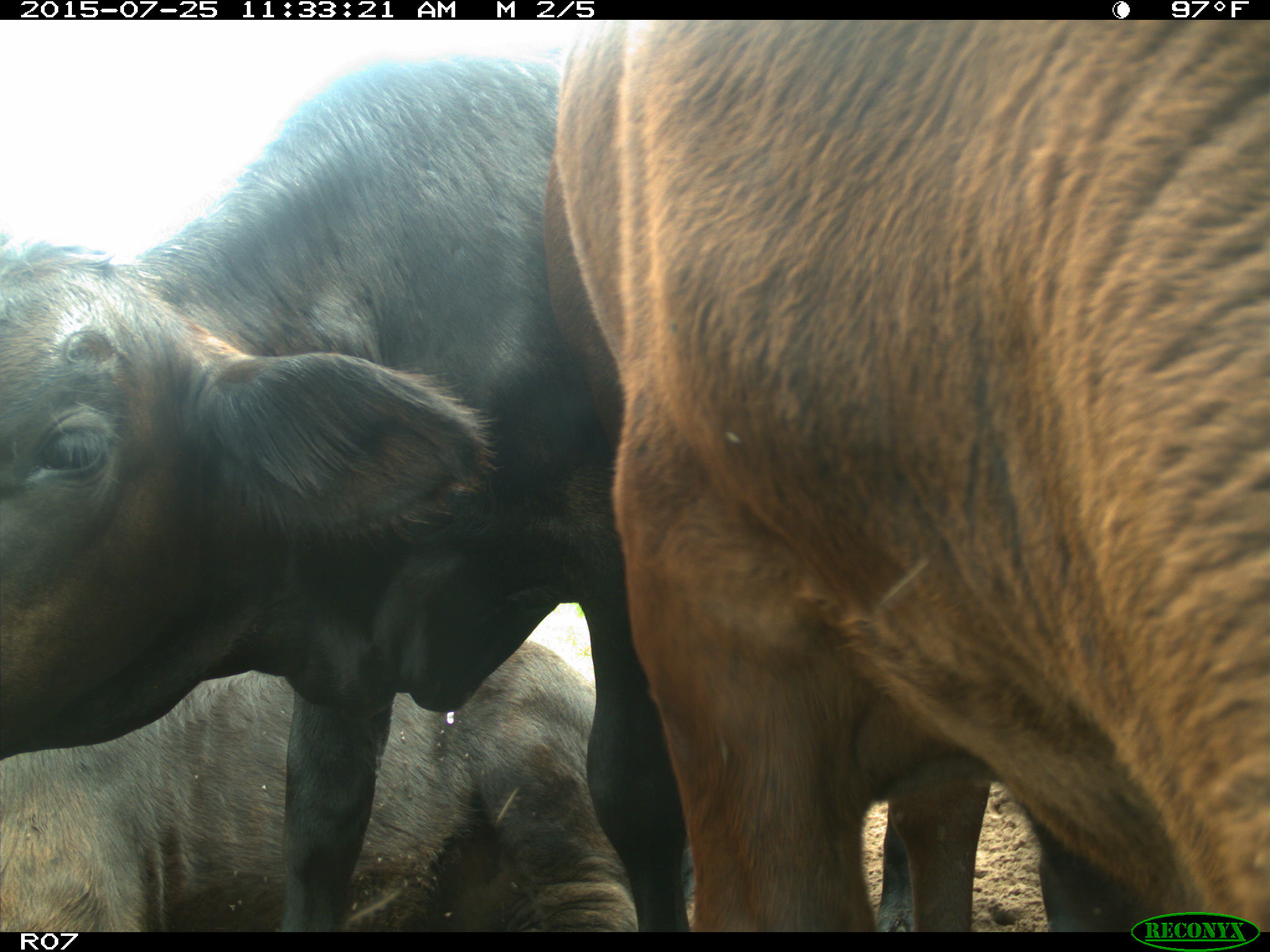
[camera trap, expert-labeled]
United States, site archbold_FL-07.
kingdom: Animalia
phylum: Chordata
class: Mammalia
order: Artiodactyla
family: Bovidae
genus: Bos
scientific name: Bos taurus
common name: domestic cow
Bos taurus (domestic cow).